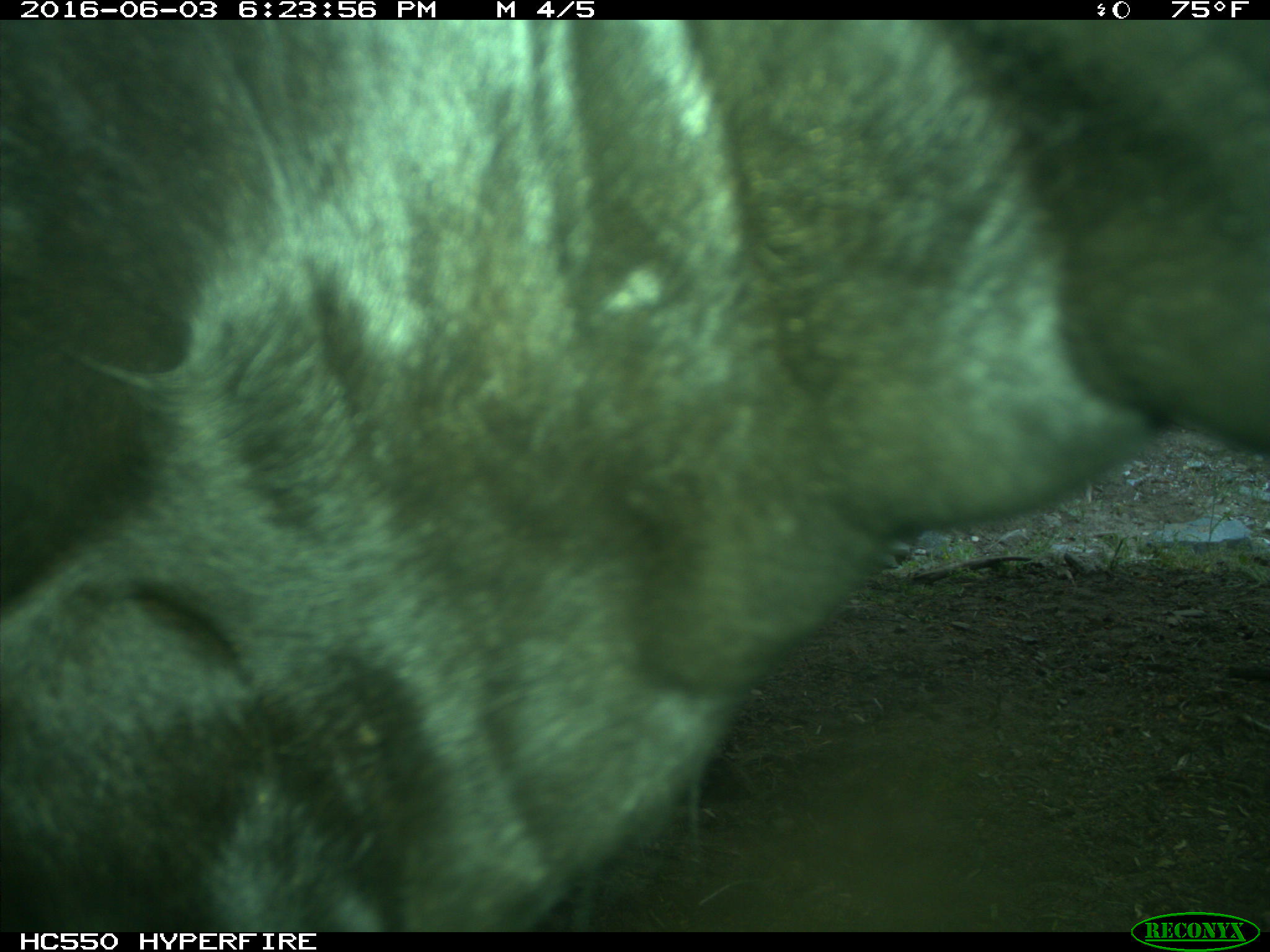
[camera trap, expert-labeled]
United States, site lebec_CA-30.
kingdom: Animalia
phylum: Chordata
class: Mammalia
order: Artiodactyla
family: Bovidae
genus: Bos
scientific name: Bos taurus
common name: domestic cow